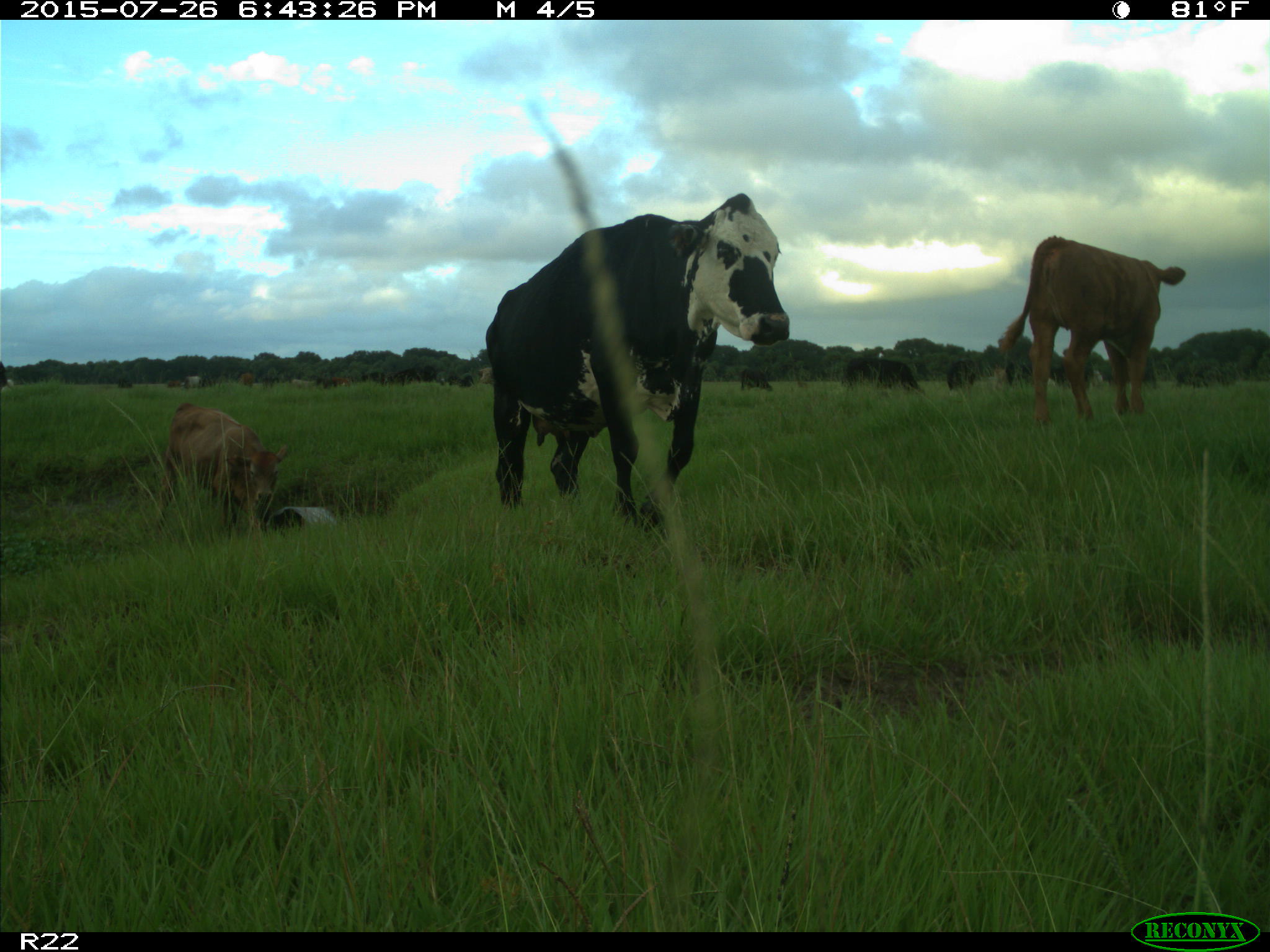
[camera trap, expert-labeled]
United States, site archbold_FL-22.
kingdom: Animalia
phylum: Chordata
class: Mammalia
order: Artiodactyla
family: Bovidae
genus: Bos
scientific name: Bos taurus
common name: domestic cow